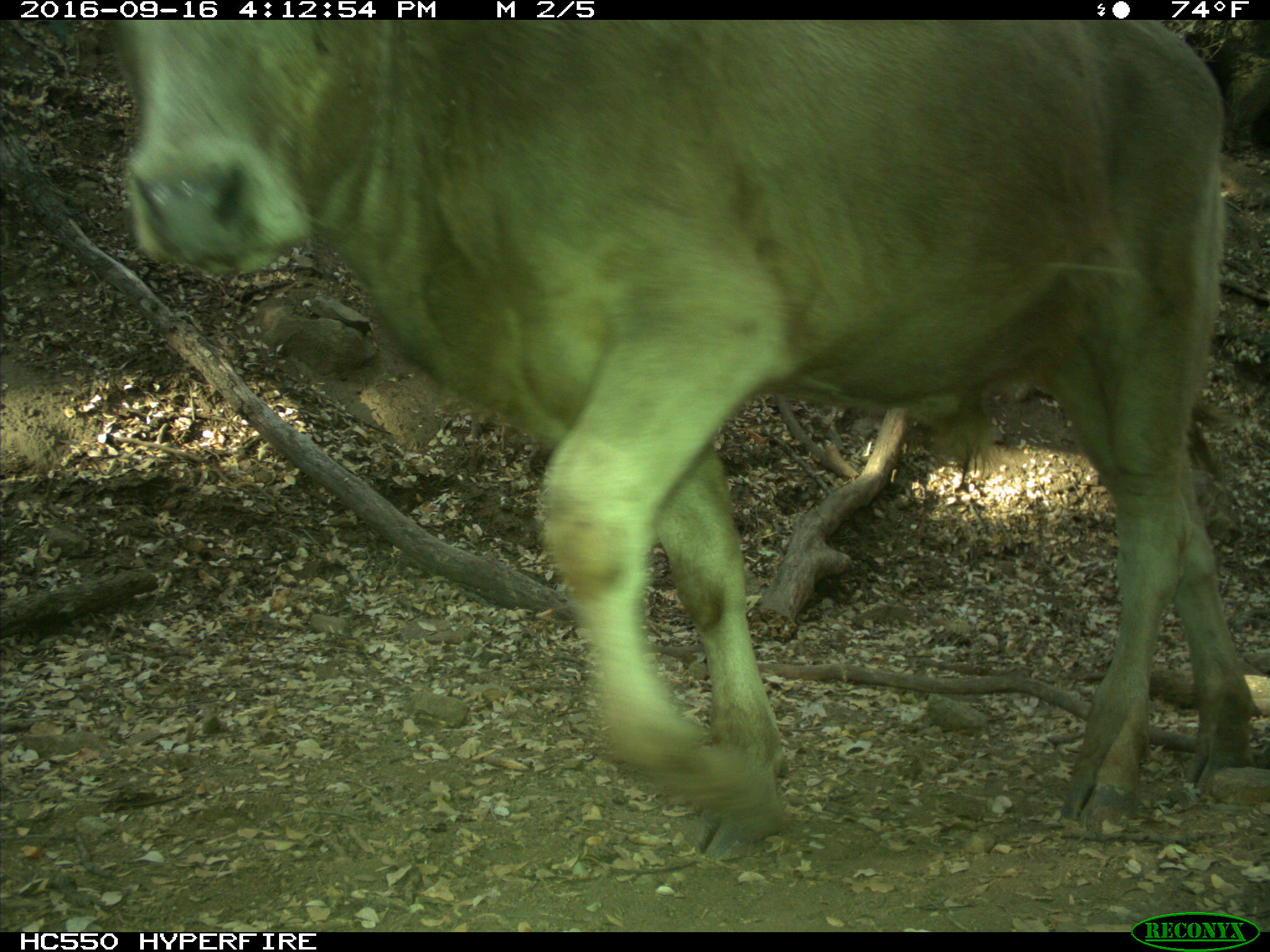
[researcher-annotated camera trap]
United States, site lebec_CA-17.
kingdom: Animalia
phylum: Chordata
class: Mammalia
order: Artiodactyla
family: Bovidae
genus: Bos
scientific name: Bos taurus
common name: domestic cow